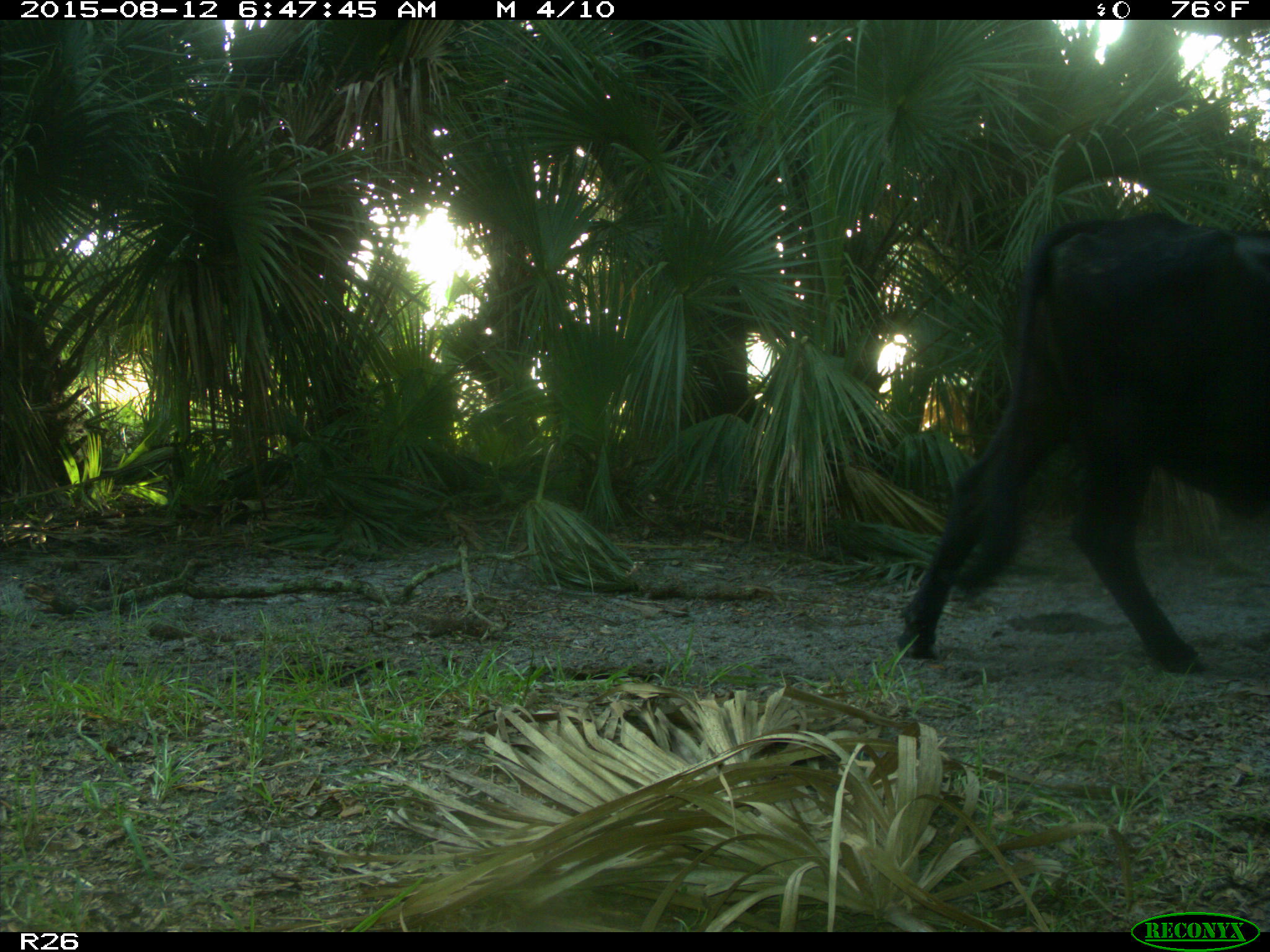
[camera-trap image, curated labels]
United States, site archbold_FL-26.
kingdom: Animalia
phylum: Chordata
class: Mammalia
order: Artiodactyla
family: Bovidae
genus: Bos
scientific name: Bos taurus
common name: domestic cow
Bos taurus (domestic cow).